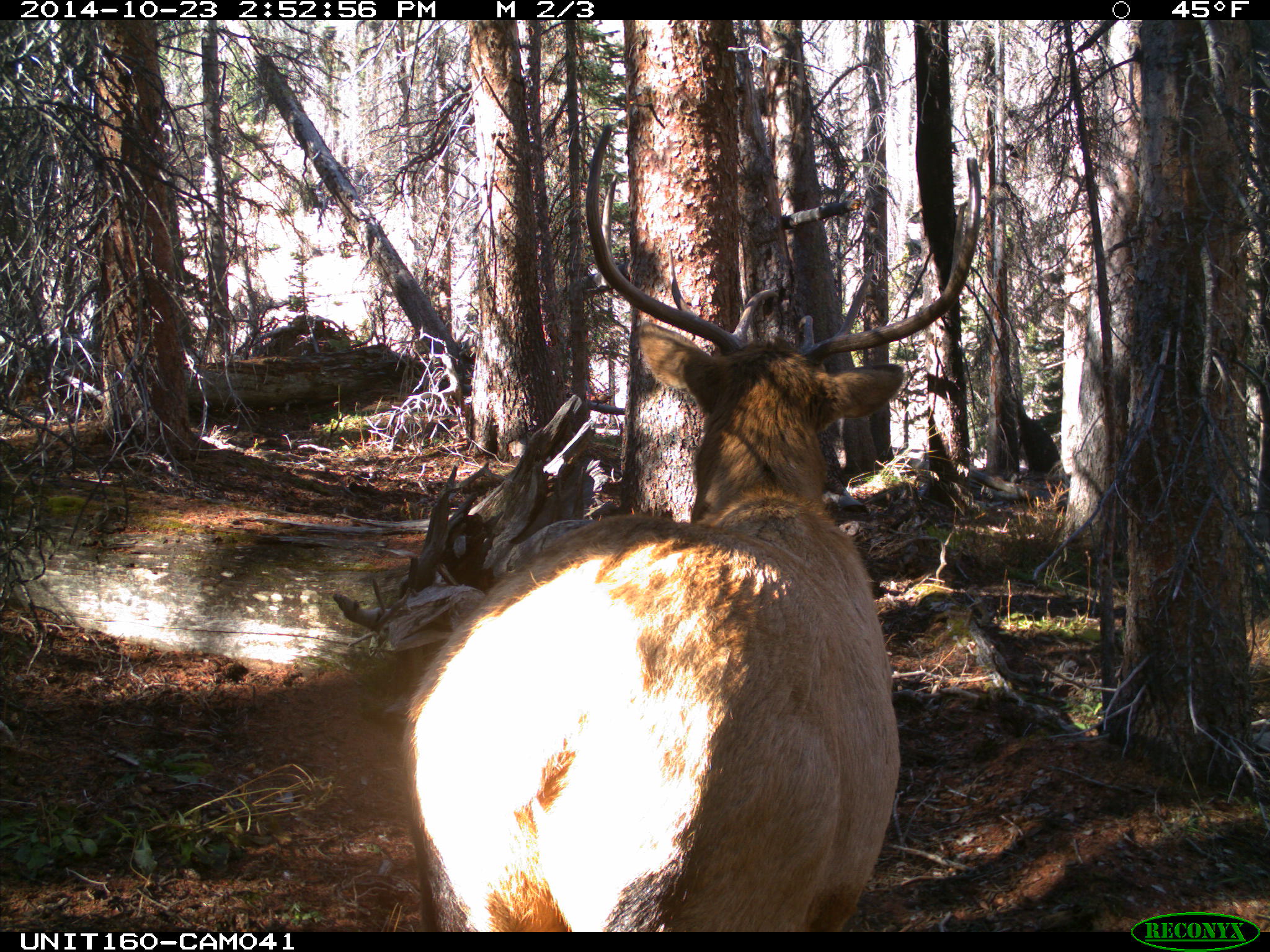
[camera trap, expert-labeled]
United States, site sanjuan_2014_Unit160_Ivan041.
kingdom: Animalia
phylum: Chordata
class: Mammalia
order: Artiodactyla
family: Cervidae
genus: Cervus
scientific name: Cervus elaphus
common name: red deer